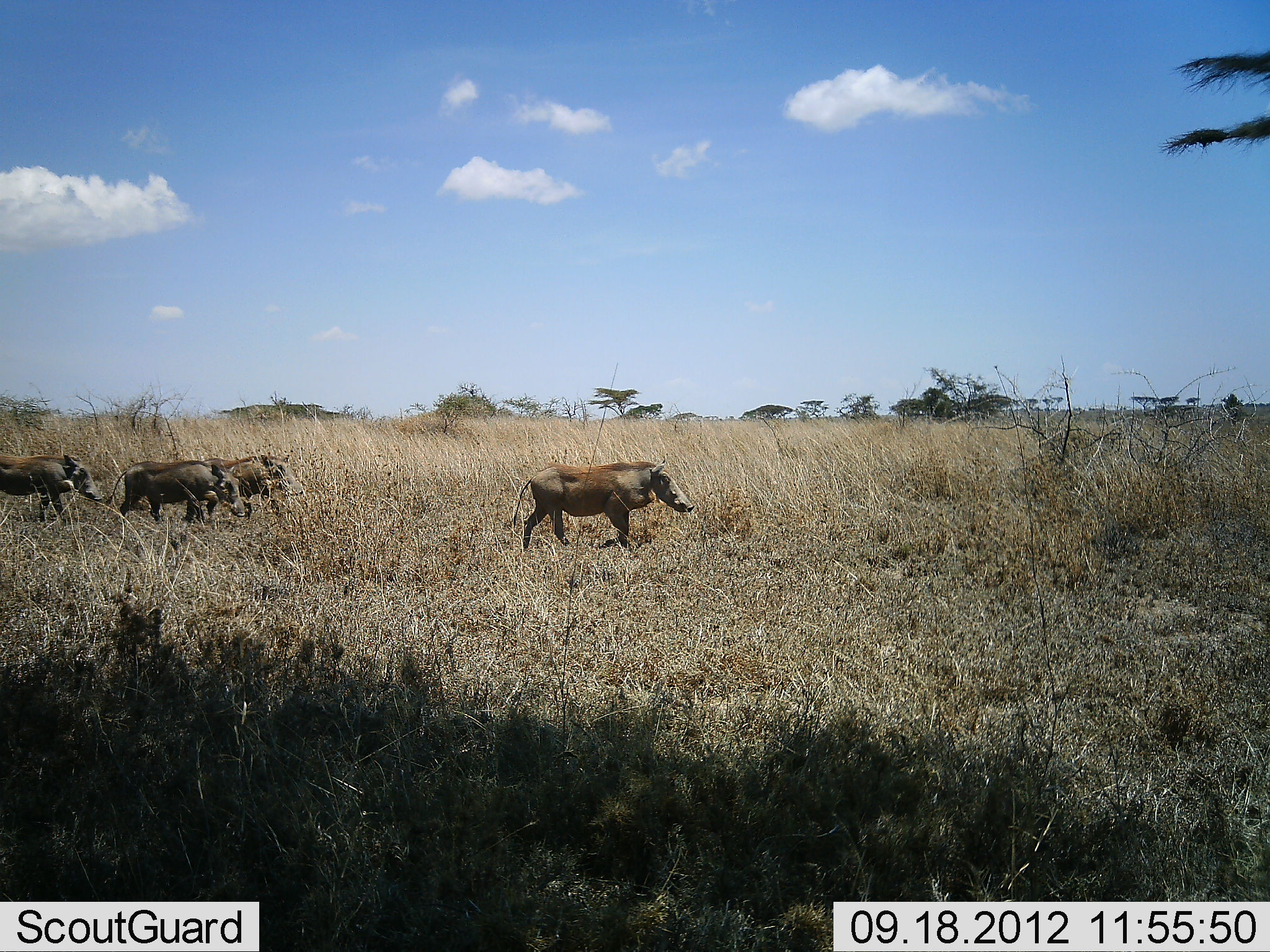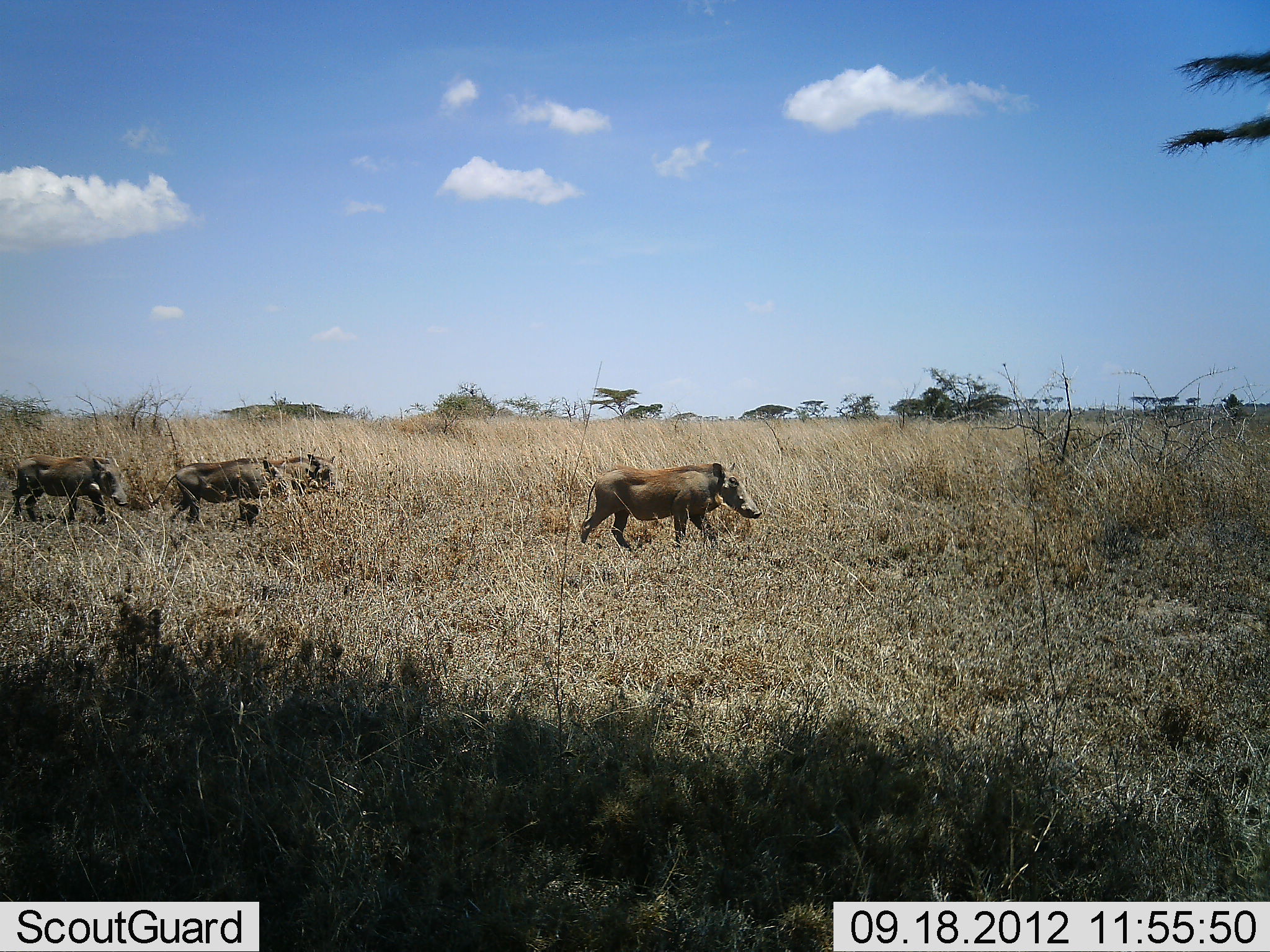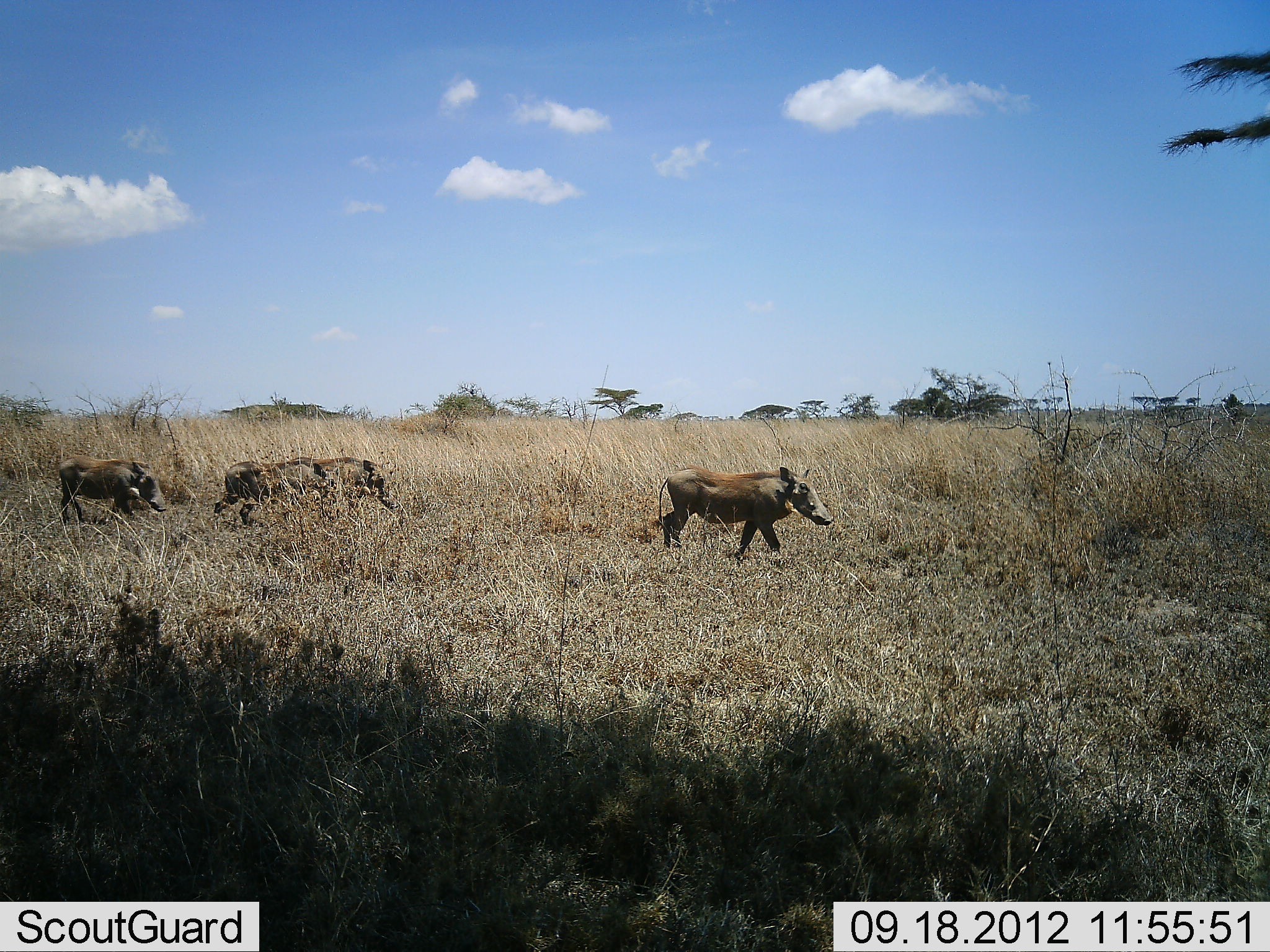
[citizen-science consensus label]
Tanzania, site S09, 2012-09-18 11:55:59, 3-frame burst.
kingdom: Animalia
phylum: Chordata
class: Mammalia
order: Artiodactyla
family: Suidae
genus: Phacochoerus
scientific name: Phacochoerus africanus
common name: warthog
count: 4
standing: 0%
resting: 0%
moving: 100%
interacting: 0%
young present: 10%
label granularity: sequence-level